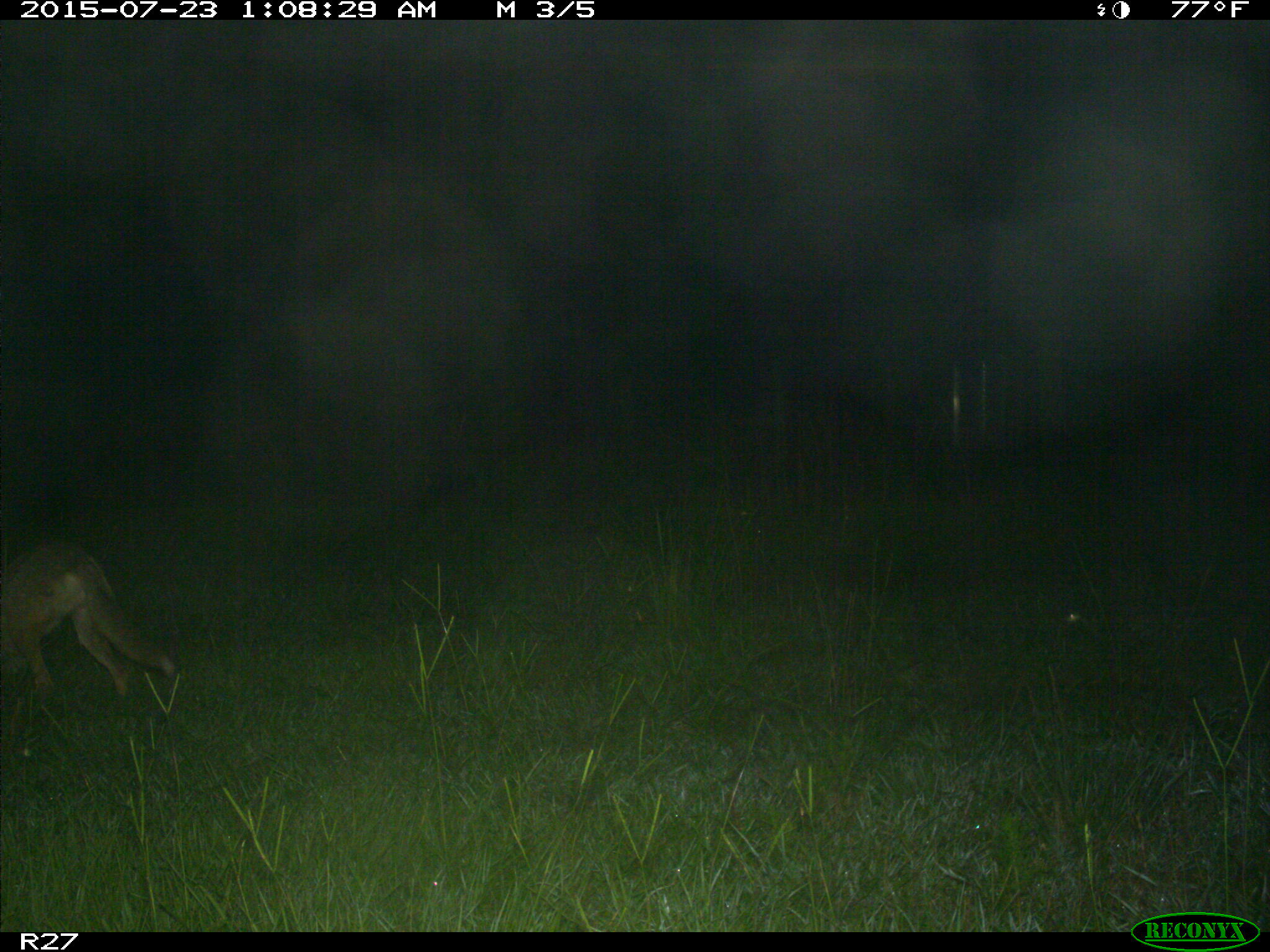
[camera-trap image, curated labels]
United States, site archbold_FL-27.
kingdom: Animalia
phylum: Chordata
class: Mammalia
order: Carnivora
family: Canidae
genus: Canis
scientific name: Canis latrans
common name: coyote